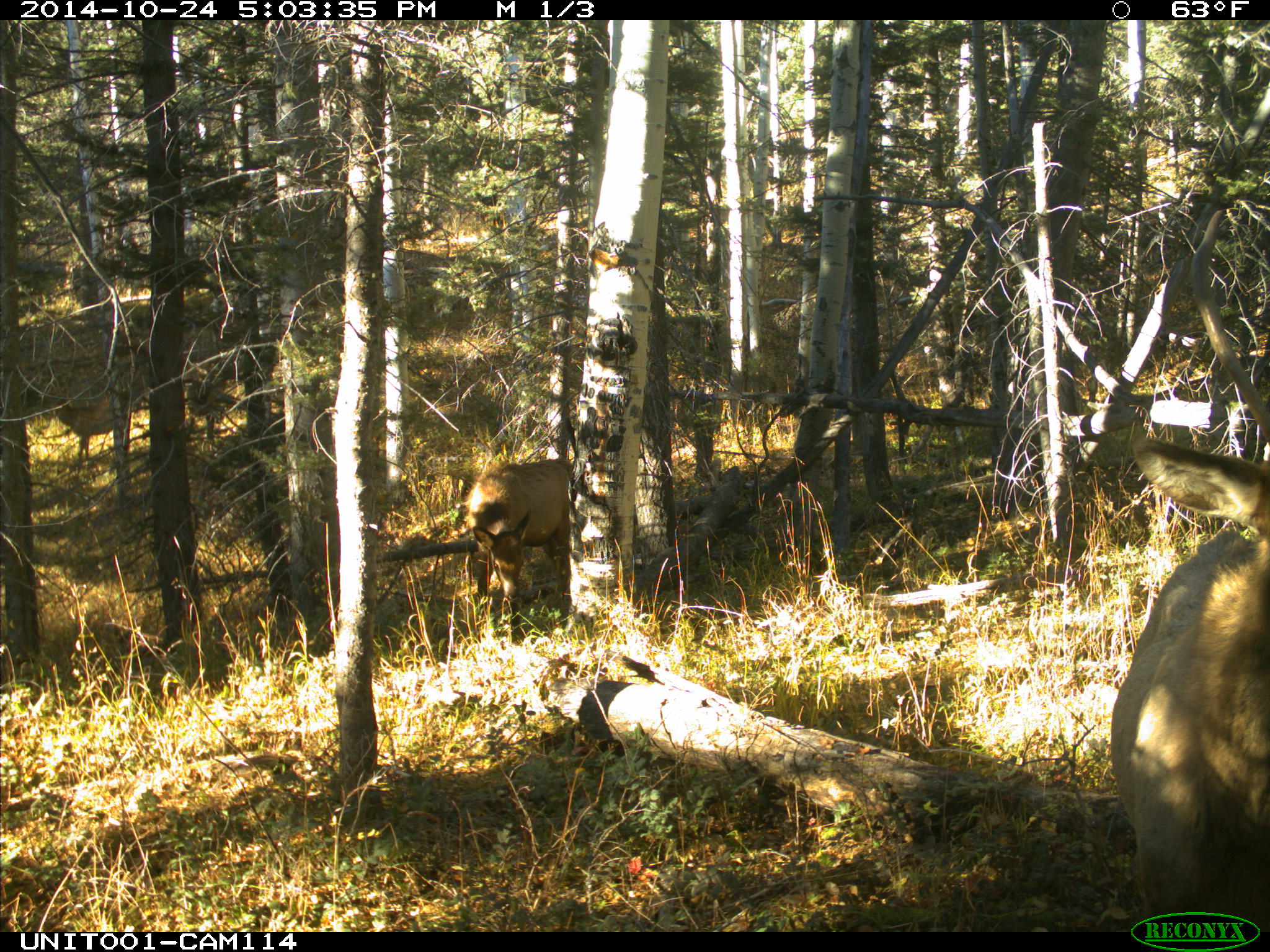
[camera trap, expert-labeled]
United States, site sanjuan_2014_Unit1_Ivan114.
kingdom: Animalia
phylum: Chordata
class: Mammalia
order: Artiodactyla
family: Cervidae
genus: Cervus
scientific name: Cervus elaphus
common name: red deer